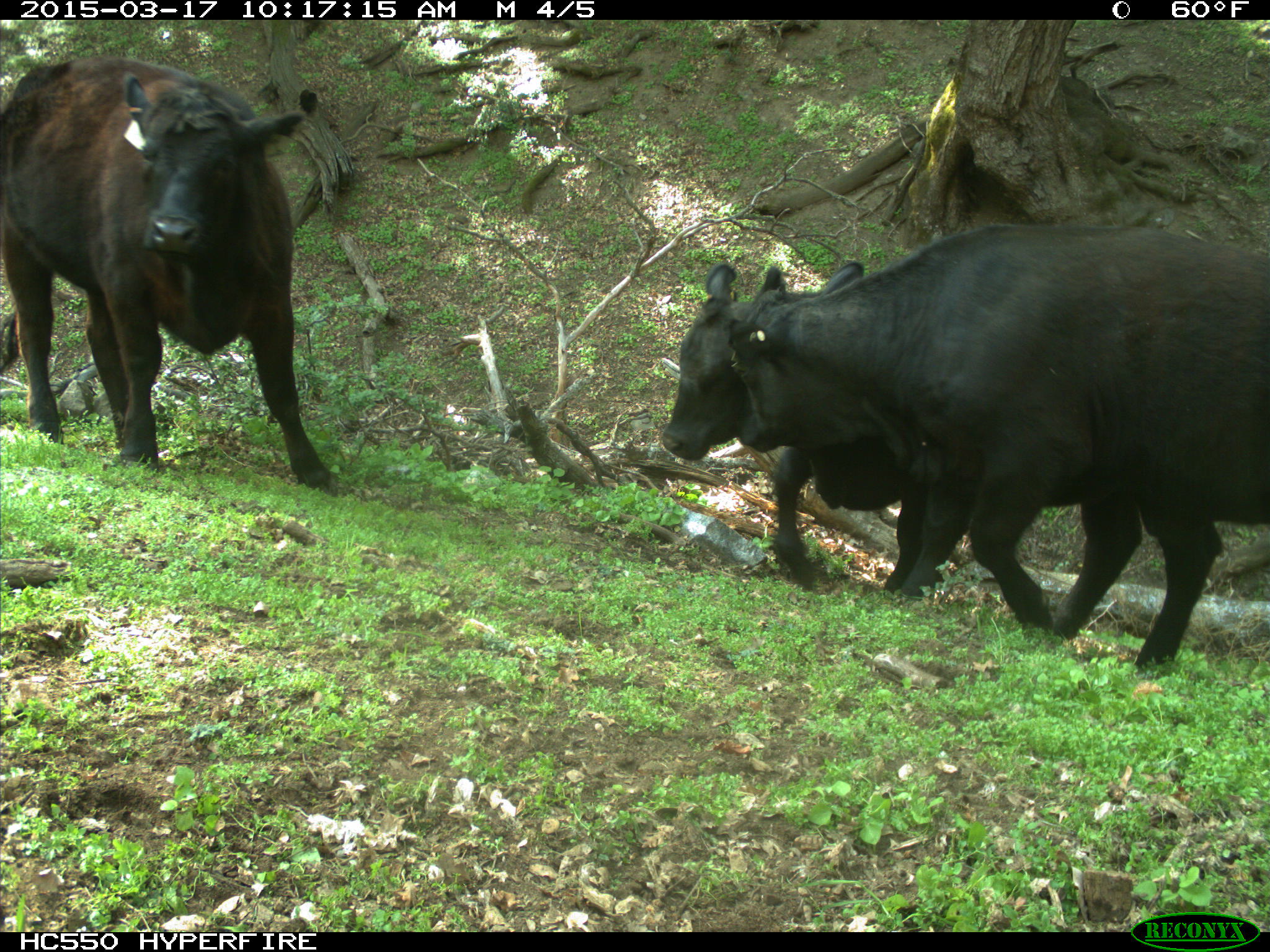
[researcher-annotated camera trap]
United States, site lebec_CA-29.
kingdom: Animalia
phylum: Chordata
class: Mammalia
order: Artiodactyla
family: Bovidae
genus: Bos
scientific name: Bos taurus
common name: domestic cow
Bos taurus (domestic cow).